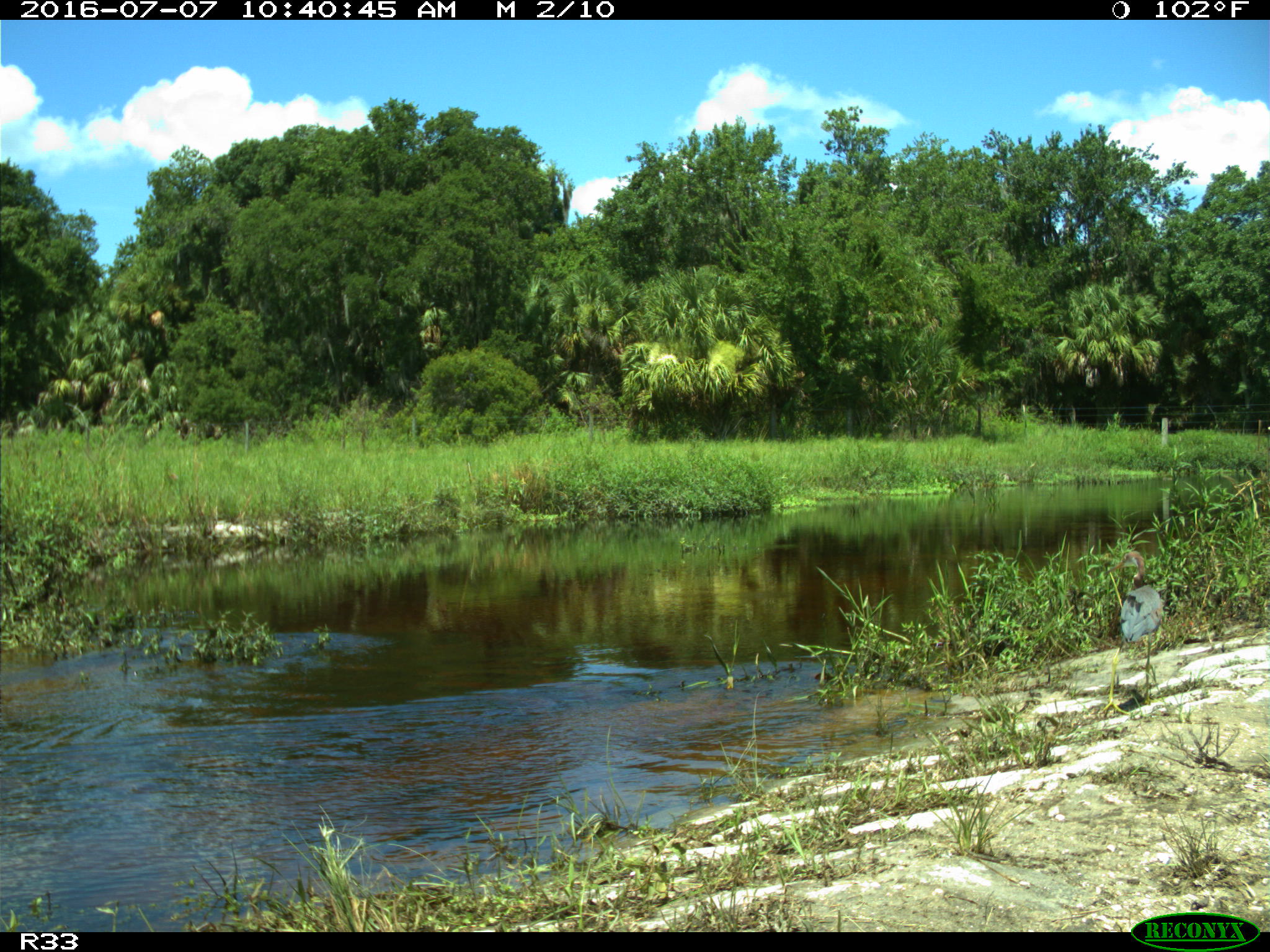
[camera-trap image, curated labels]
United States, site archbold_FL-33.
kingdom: Animalia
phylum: Chordata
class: Aves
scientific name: Aves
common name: birds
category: unidentified bird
Unidentified bird (birds) (Aves).